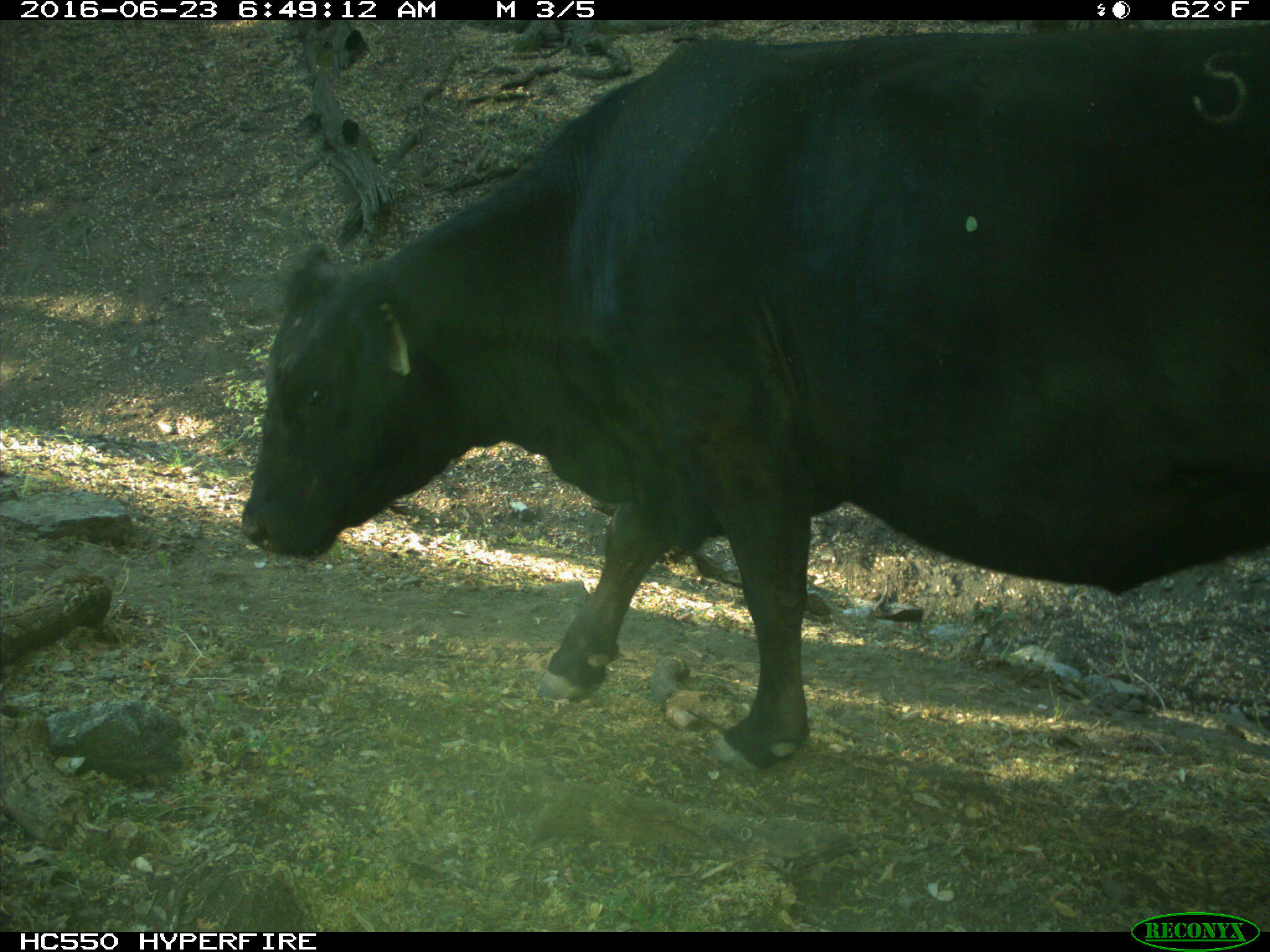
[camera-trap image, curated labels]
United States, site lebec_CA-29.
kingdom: Animalia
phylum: Chordata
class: Mammalia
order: Artiodactyla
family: Bovidae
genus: Bos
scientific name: Bos taurus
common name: domestic cow